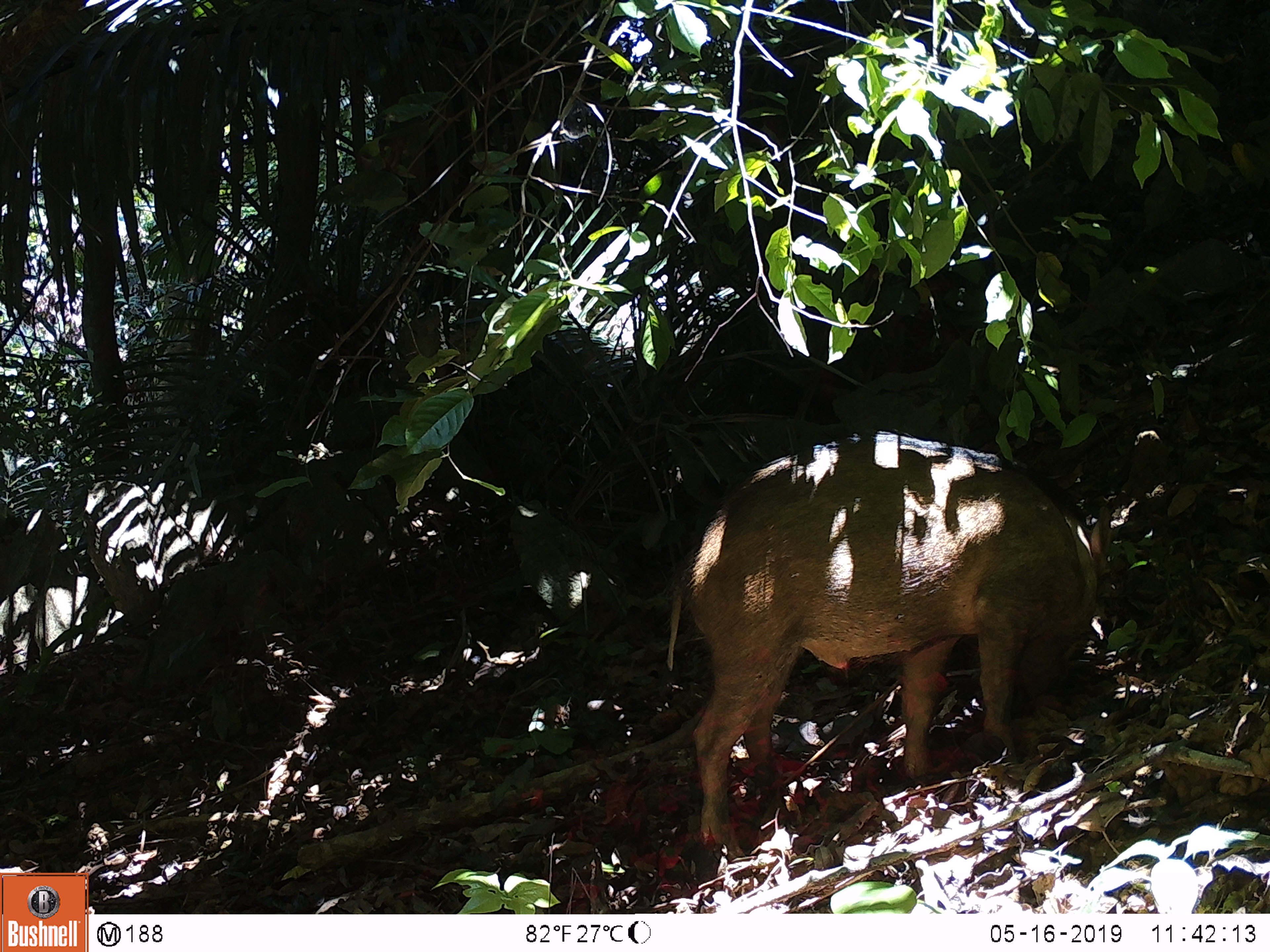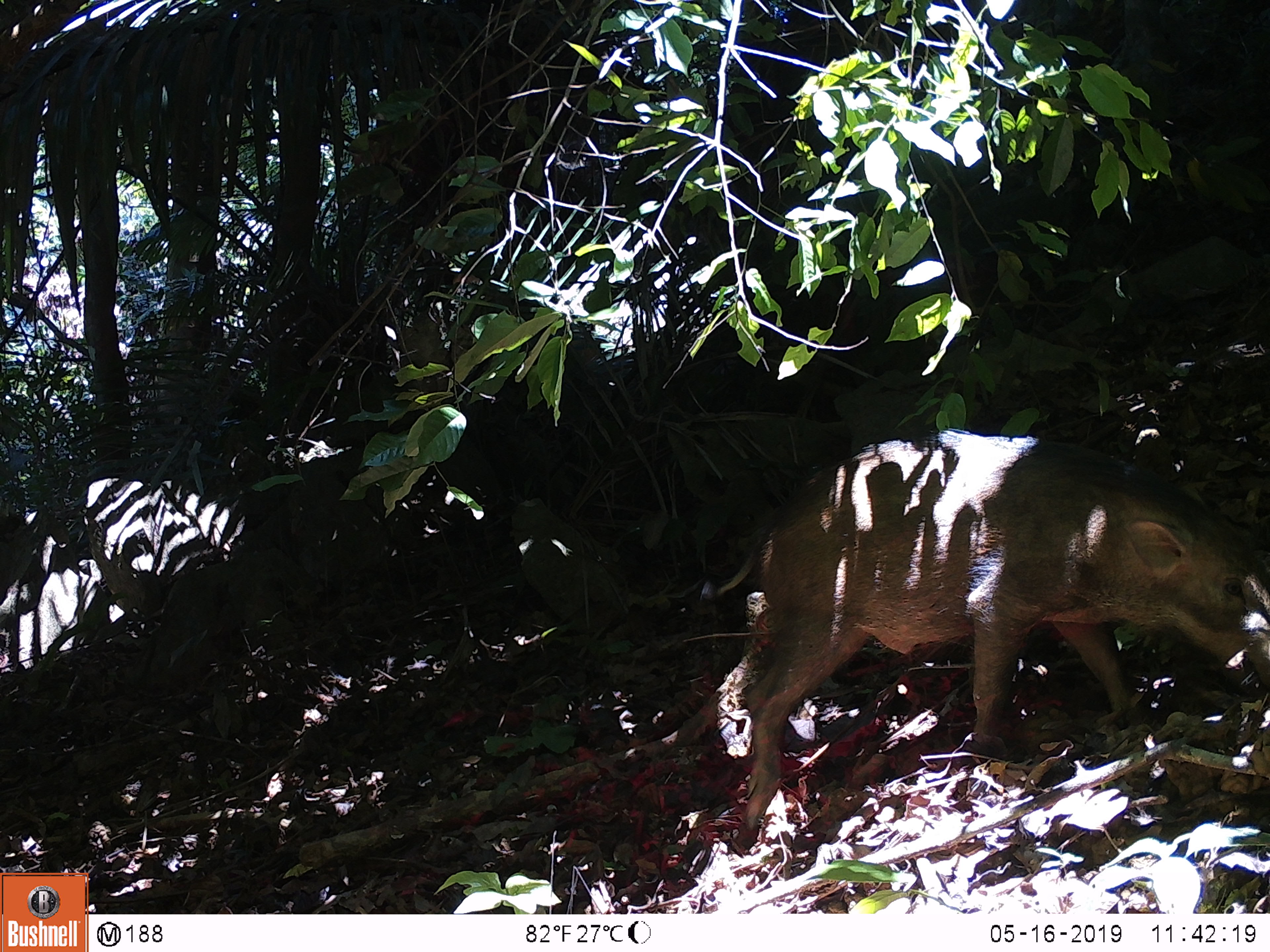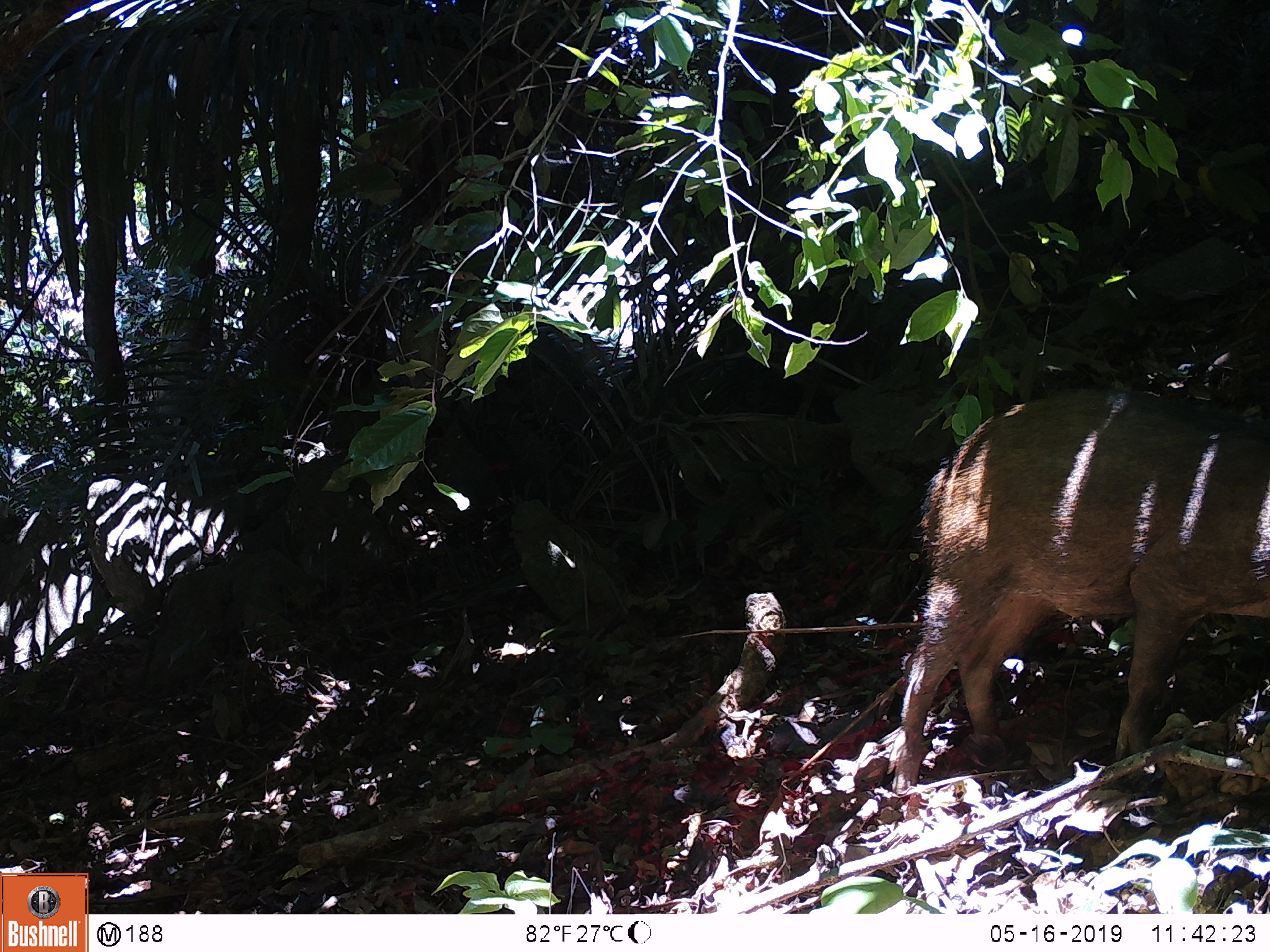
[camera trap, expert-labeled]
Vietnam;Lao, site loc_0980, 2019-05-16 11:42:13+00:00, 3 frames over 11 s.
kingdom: Animalia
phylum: Chordata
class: Mammalia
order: Artiodactyla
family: Suidae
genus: Sus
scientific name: Sus scrofa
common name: eurasian wild pig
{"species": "eurasian wild pig (Sus scrofa)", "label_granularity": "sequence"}